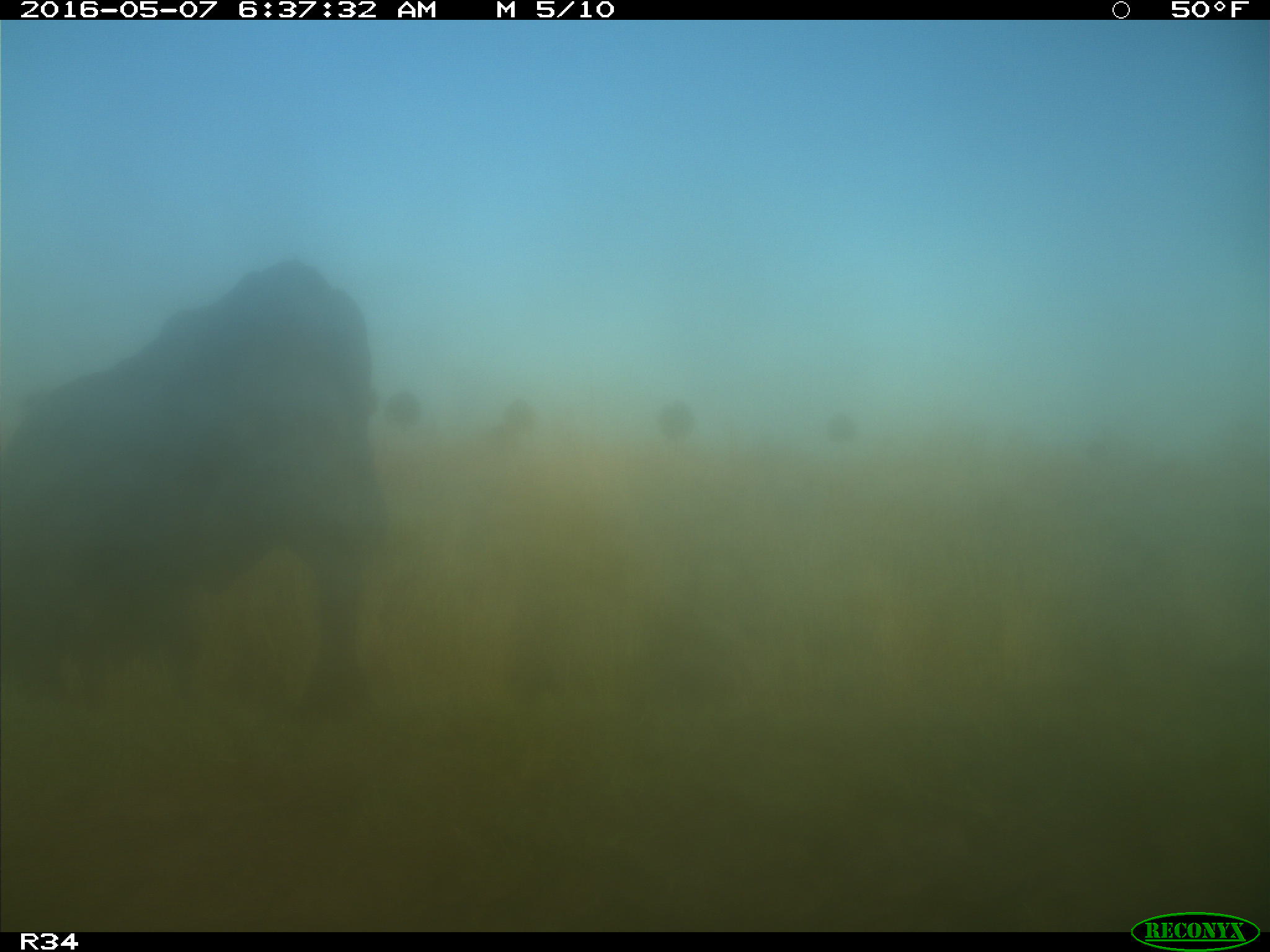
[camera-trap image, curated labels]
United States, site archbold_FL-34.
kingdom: Animalia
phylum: Chordata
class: Mammalia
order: Artiodactyla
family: Bovidae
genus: Bos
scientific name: Bos taurus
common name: domestic cow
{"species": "Bos taurus (domestic cow)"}